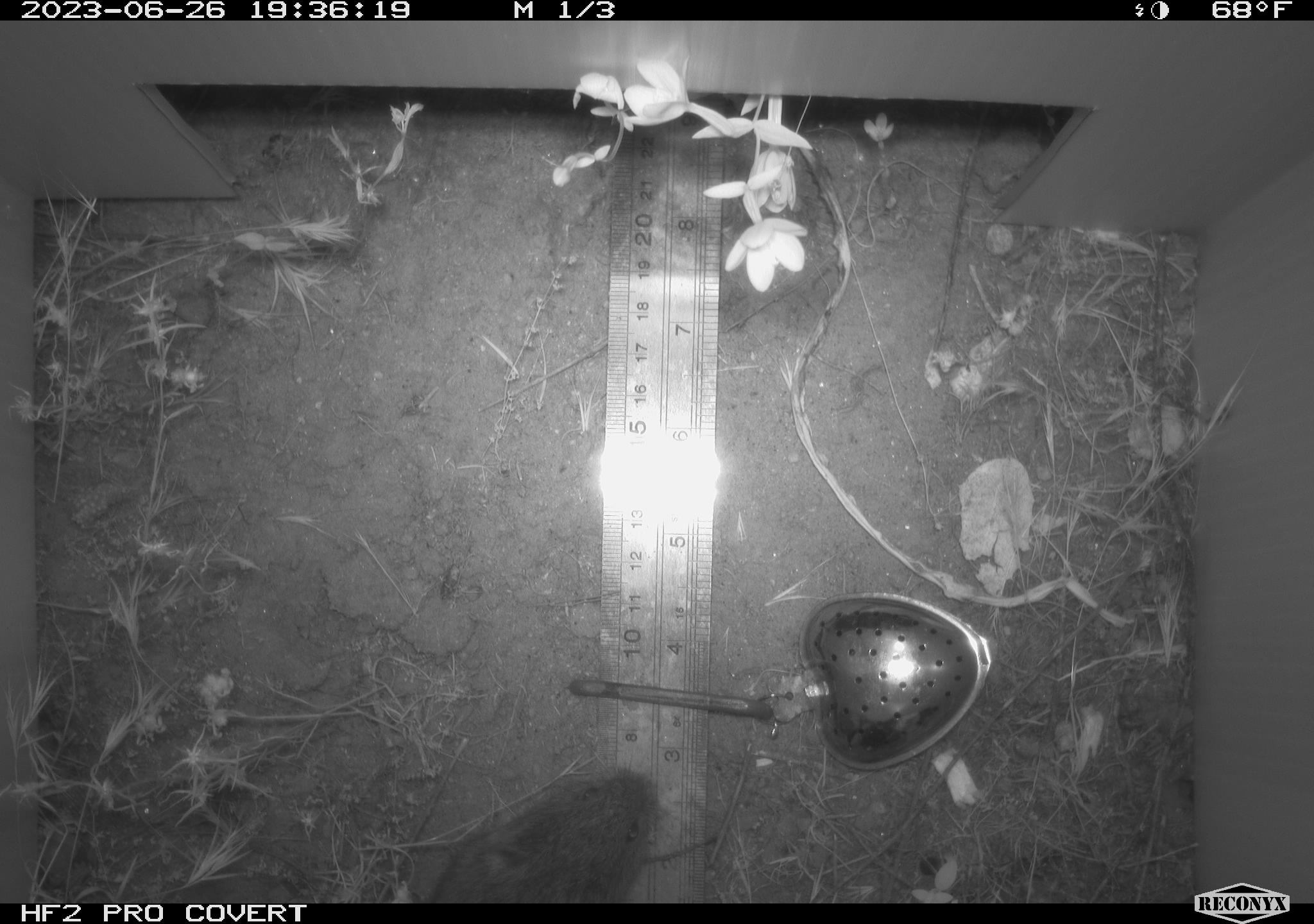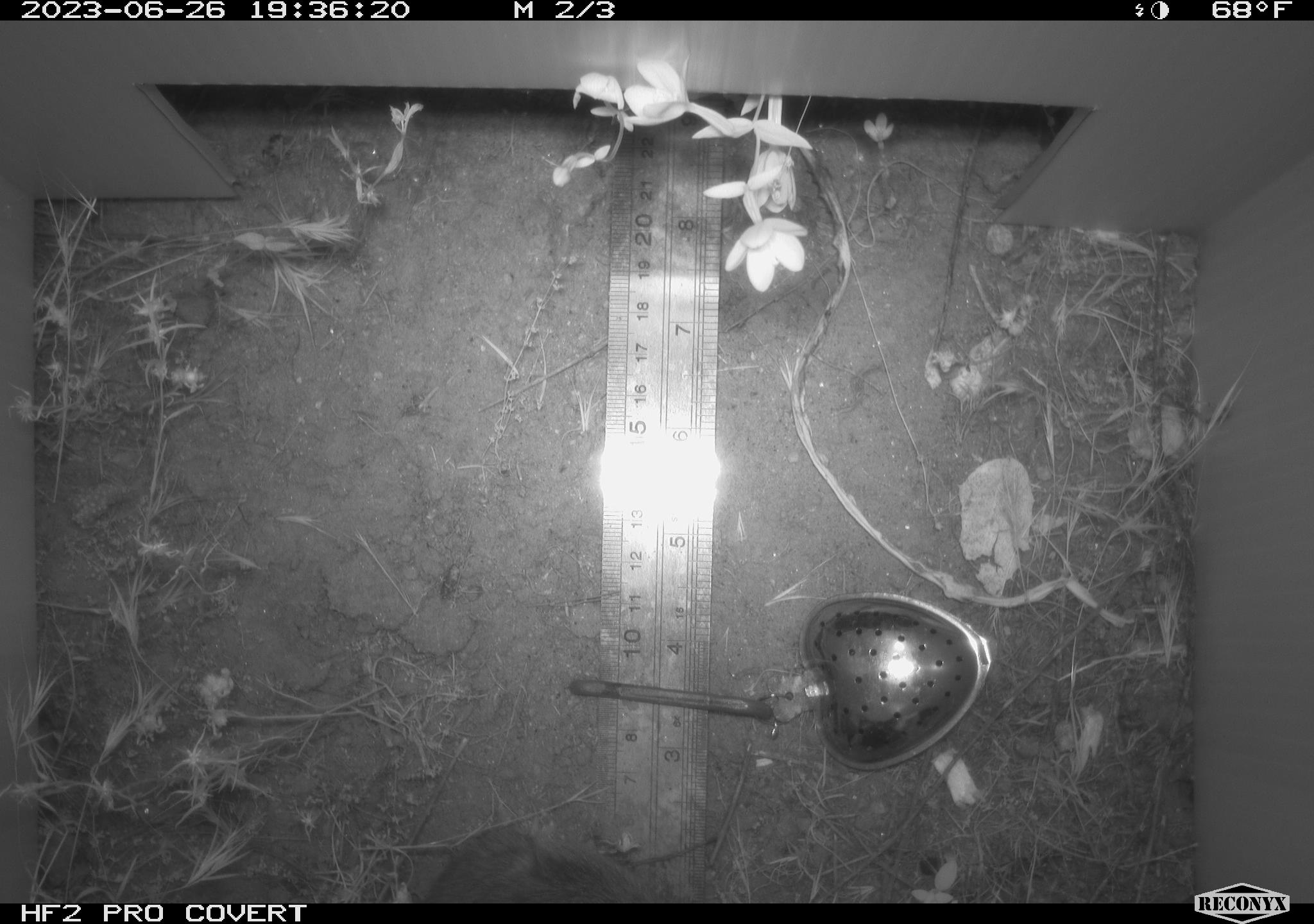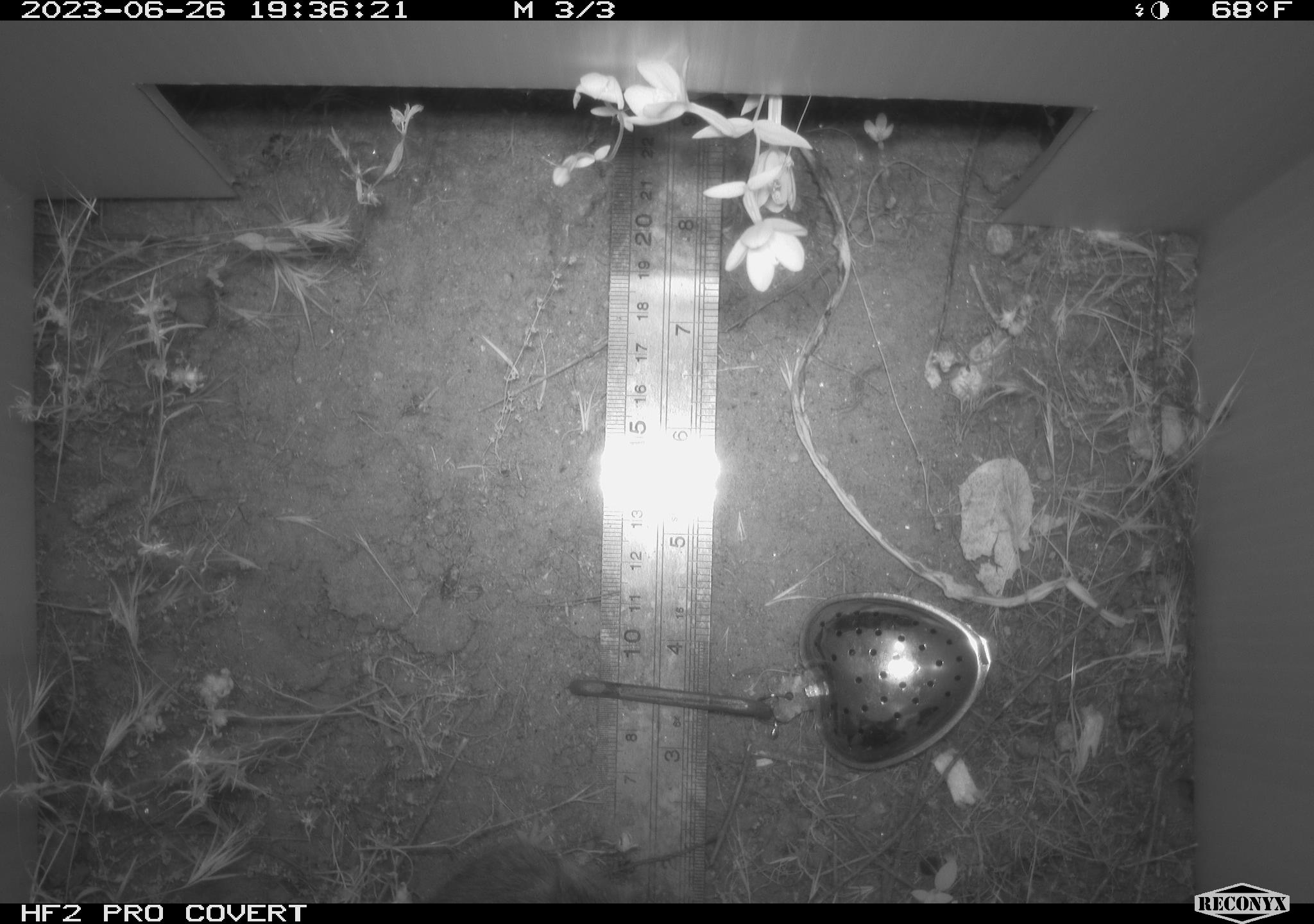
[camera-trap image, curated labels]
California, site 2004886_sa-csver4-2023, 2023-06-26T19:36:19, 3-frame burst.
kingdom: Animalia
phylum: Chordata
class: Mammalia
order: Rodentia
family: Cricetidae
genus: Microtus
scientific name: Microtus californicus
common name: california vole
California vole (Microtus californicus).